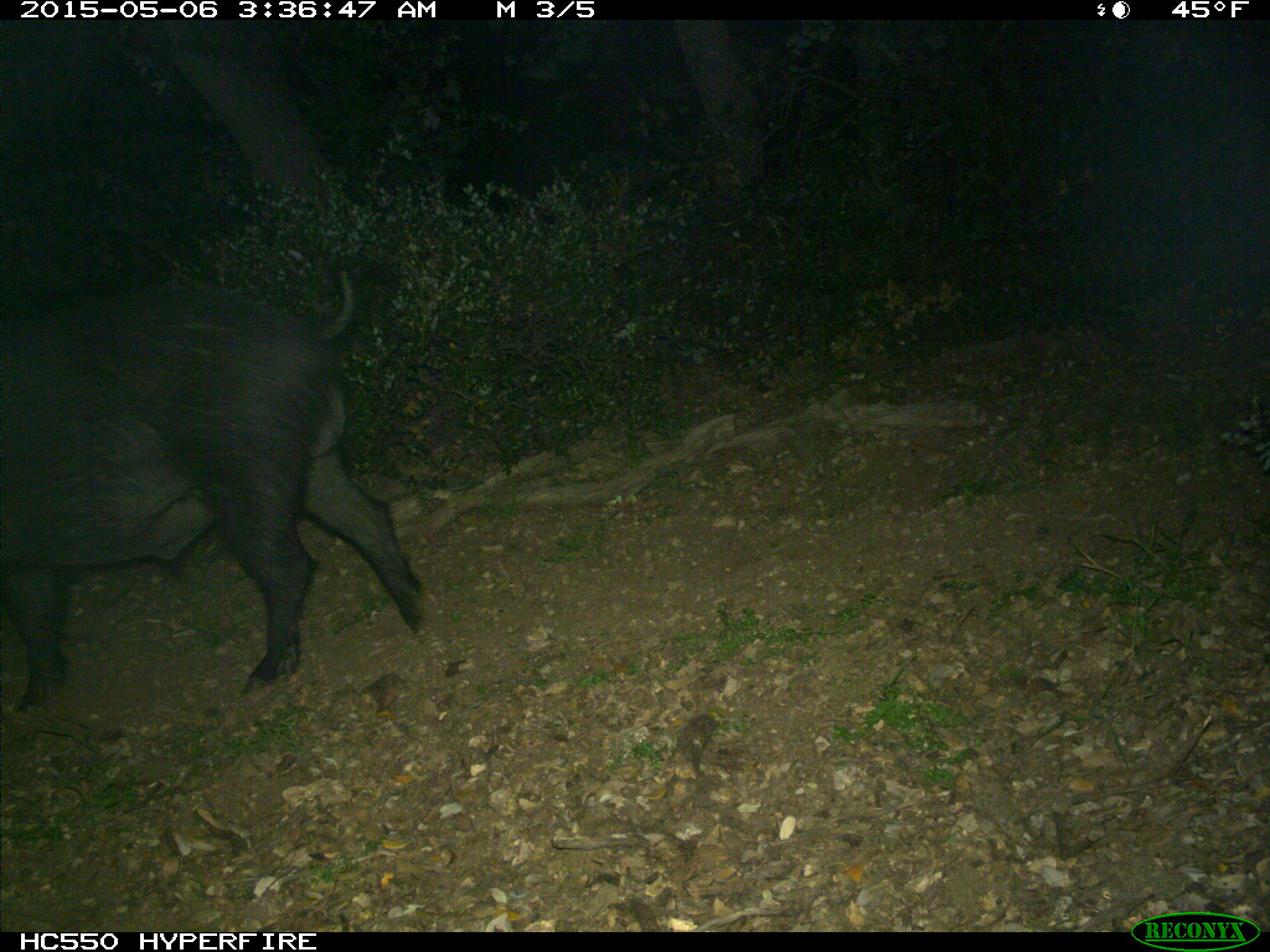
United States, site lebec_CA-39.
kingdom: Animalia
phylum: Chordata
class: Mammalia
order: Artiodactyla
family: Suidae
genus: Sus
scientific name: Sus scrofa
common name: wild boar